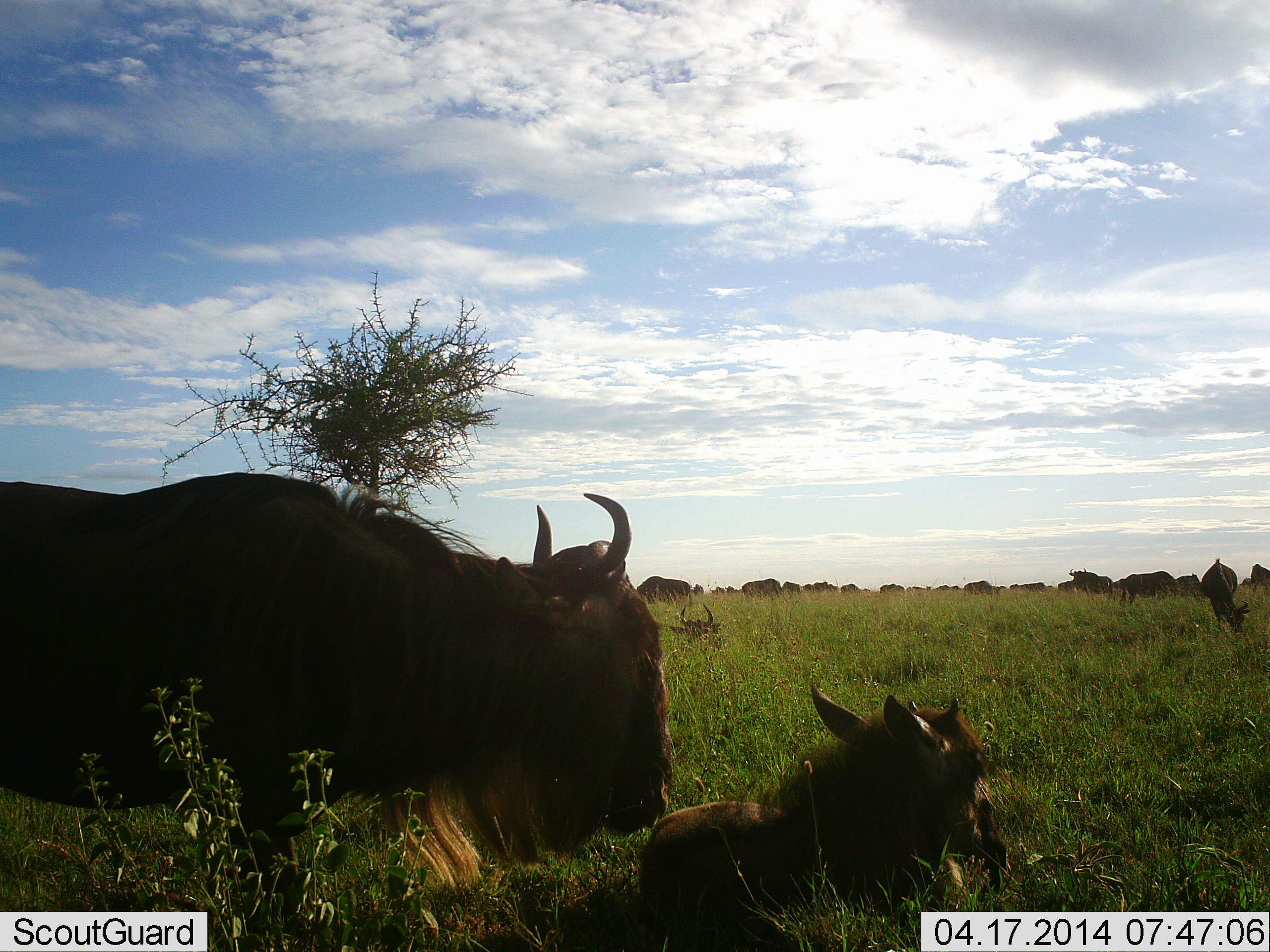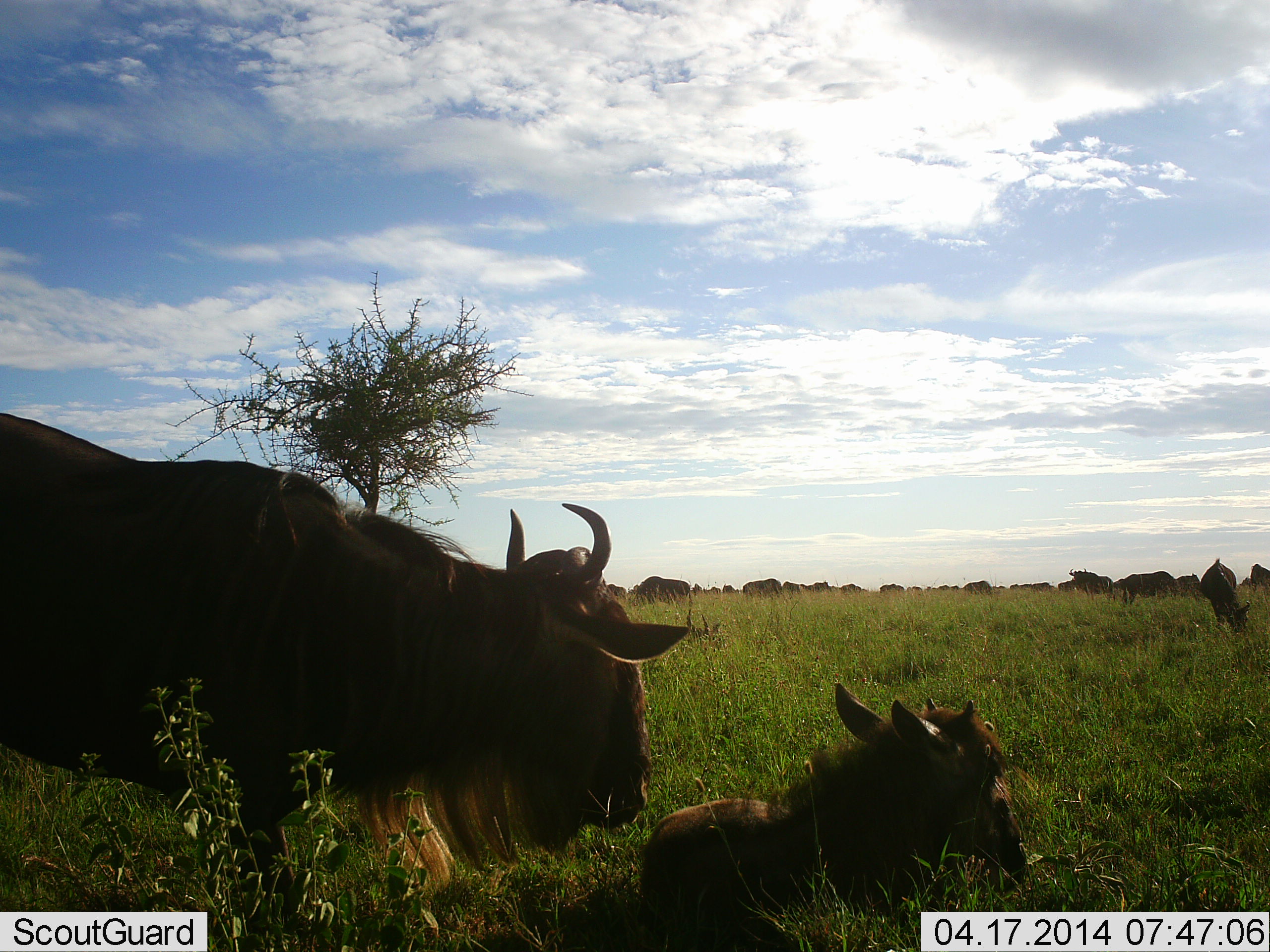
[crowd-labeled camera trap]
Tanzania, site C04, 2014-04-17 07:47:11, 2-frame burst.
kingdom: Animalia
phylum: Chordata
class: Mammalia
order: Artiodactyla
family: Bovidae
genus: Connochaetes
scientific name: Connochaetes taurinus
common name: blue wildebeest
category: wildebeest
Wildebeest (blue wildebeest) (Connochaetes taurinus), count 11-50. Behavior (volunteer vote fractions): standing 70%, resting 100%, moving 30%, interacting 10%. Young present (vote fraction): 70%. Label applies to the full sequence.